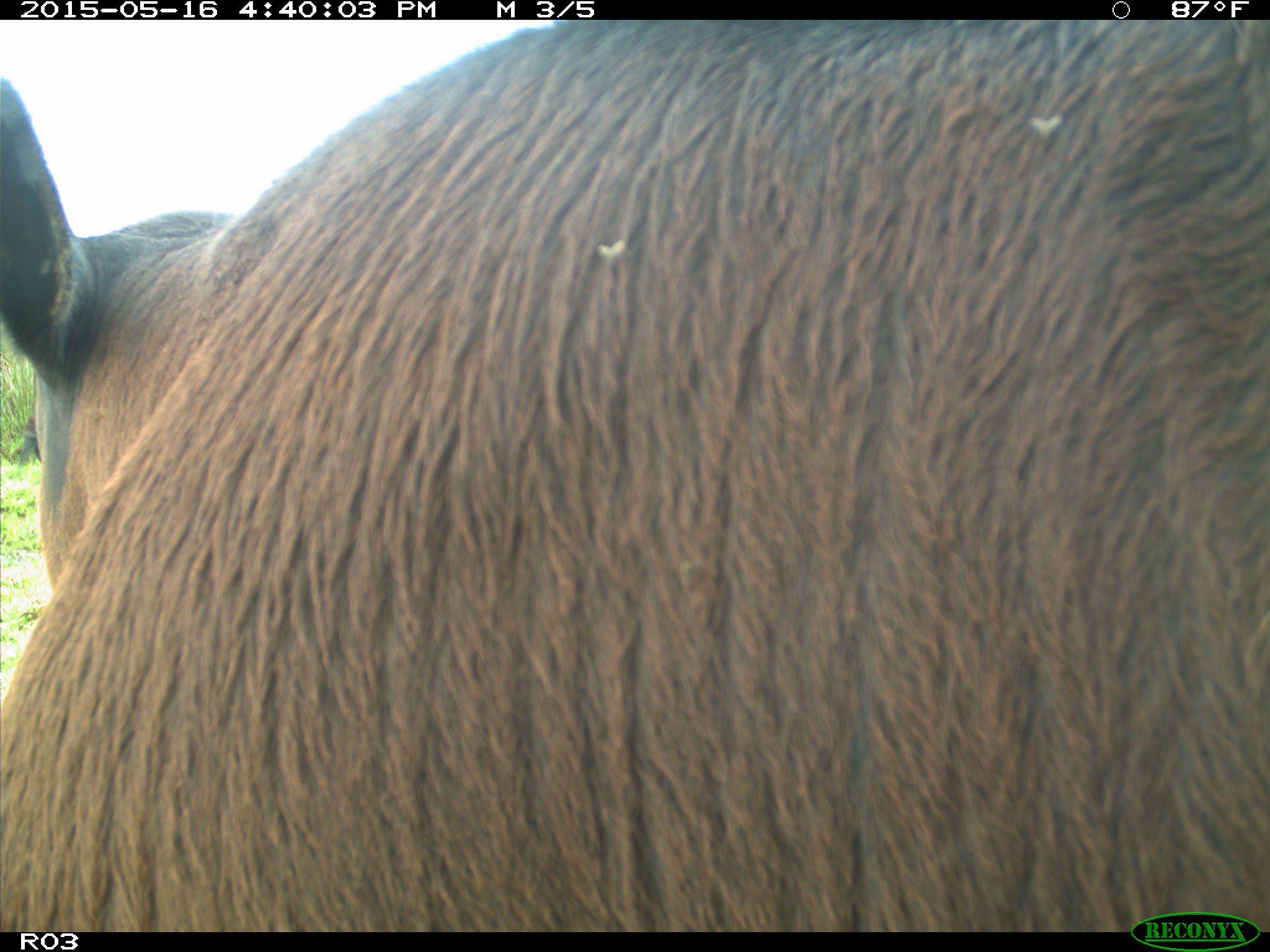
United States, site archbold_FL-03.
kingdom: Animalia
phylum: Chordata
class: Mammalia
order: Artiodactyla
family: Bovidae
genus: Bos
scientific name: Bos taurus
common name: domestic cow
Bos taurus (domestic cow).